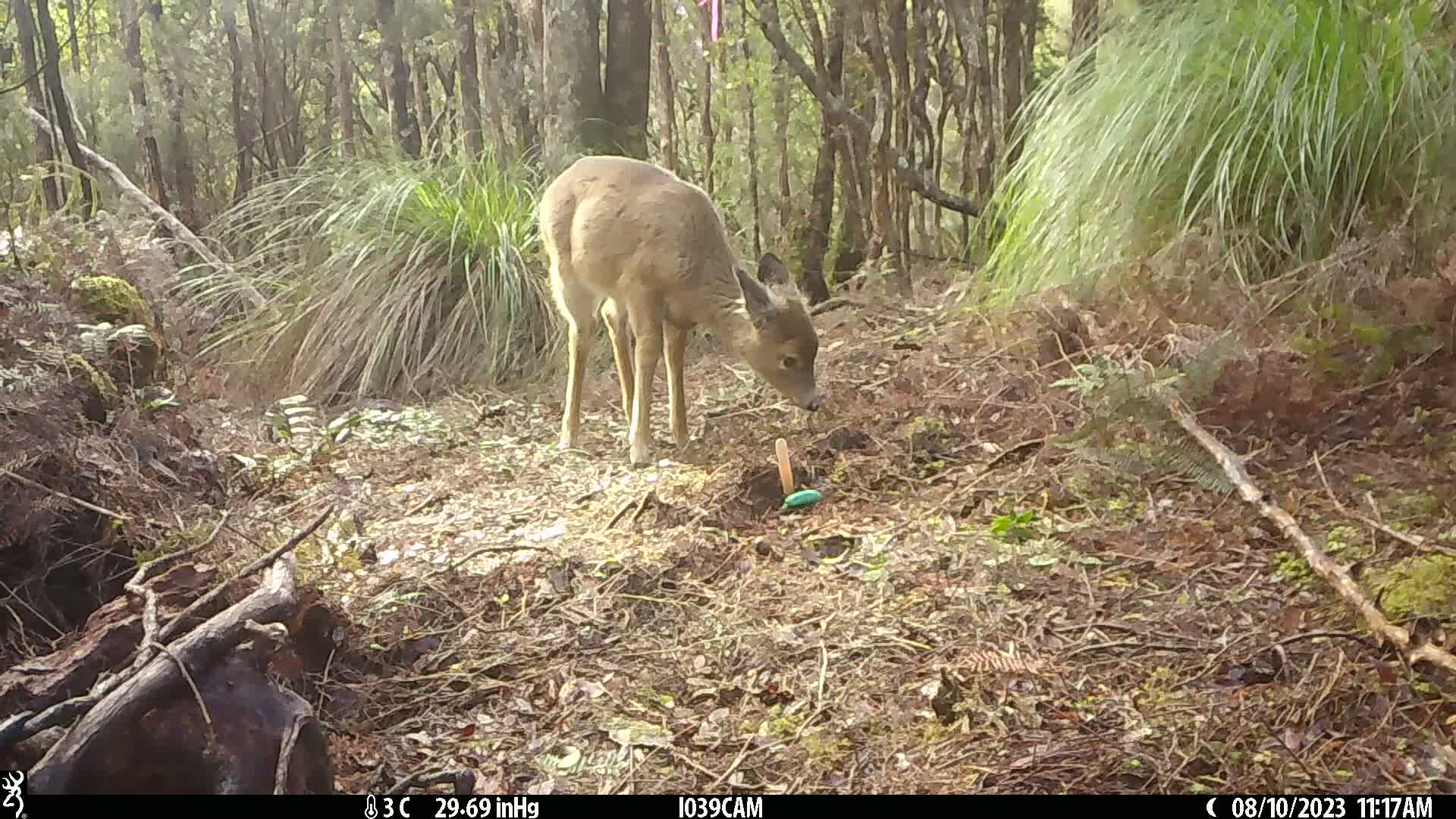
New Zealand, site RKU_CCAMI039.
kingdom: Animalia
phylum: Chordata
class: Mammalia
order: Artiodactyla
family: Cervidae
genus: Odocoileus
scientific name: Odocoileus virginianus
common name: white-tailed deer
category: white tailed deer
White tailed deer (white-tailed deer) (Odocoileus virginianus).